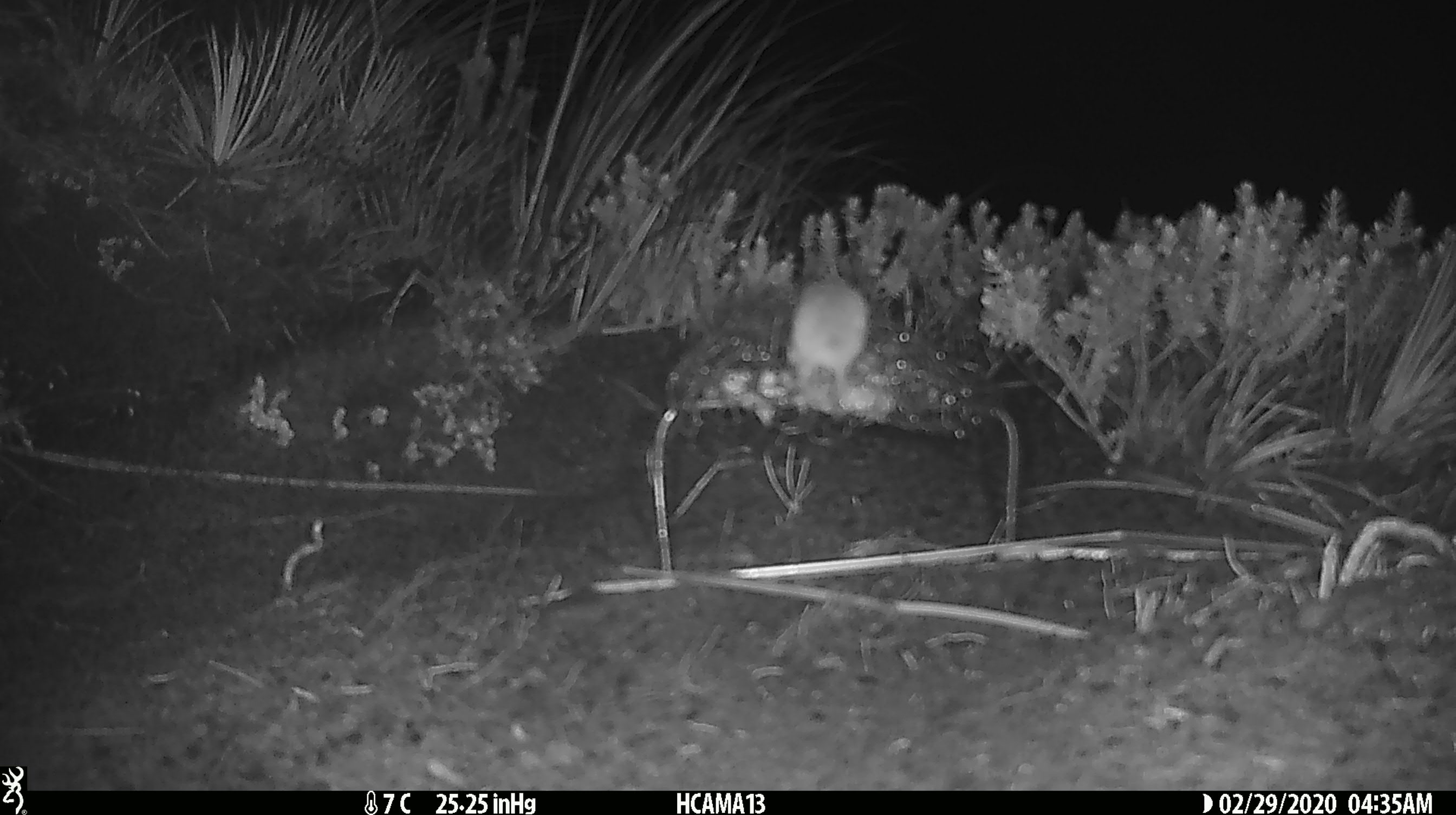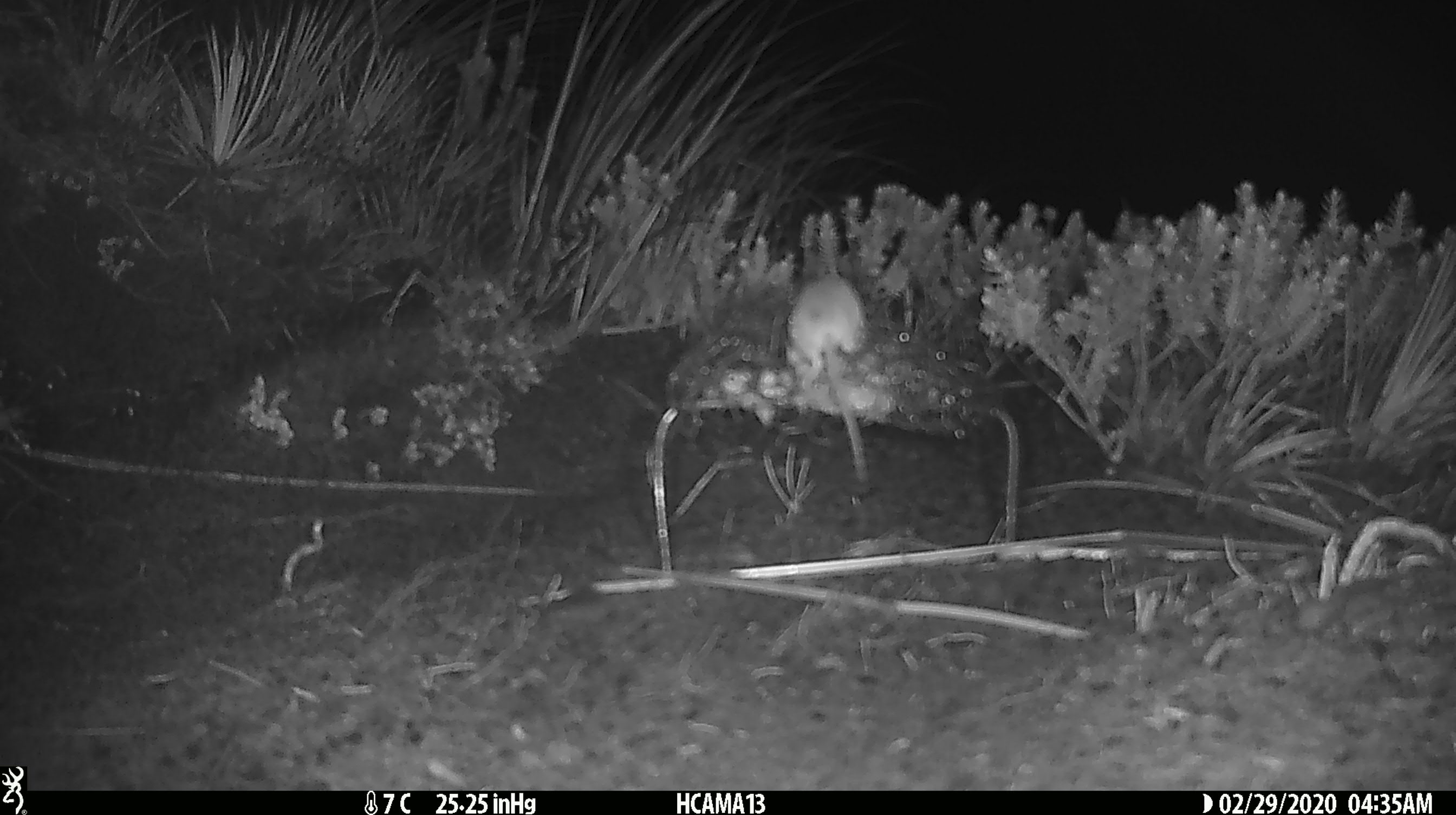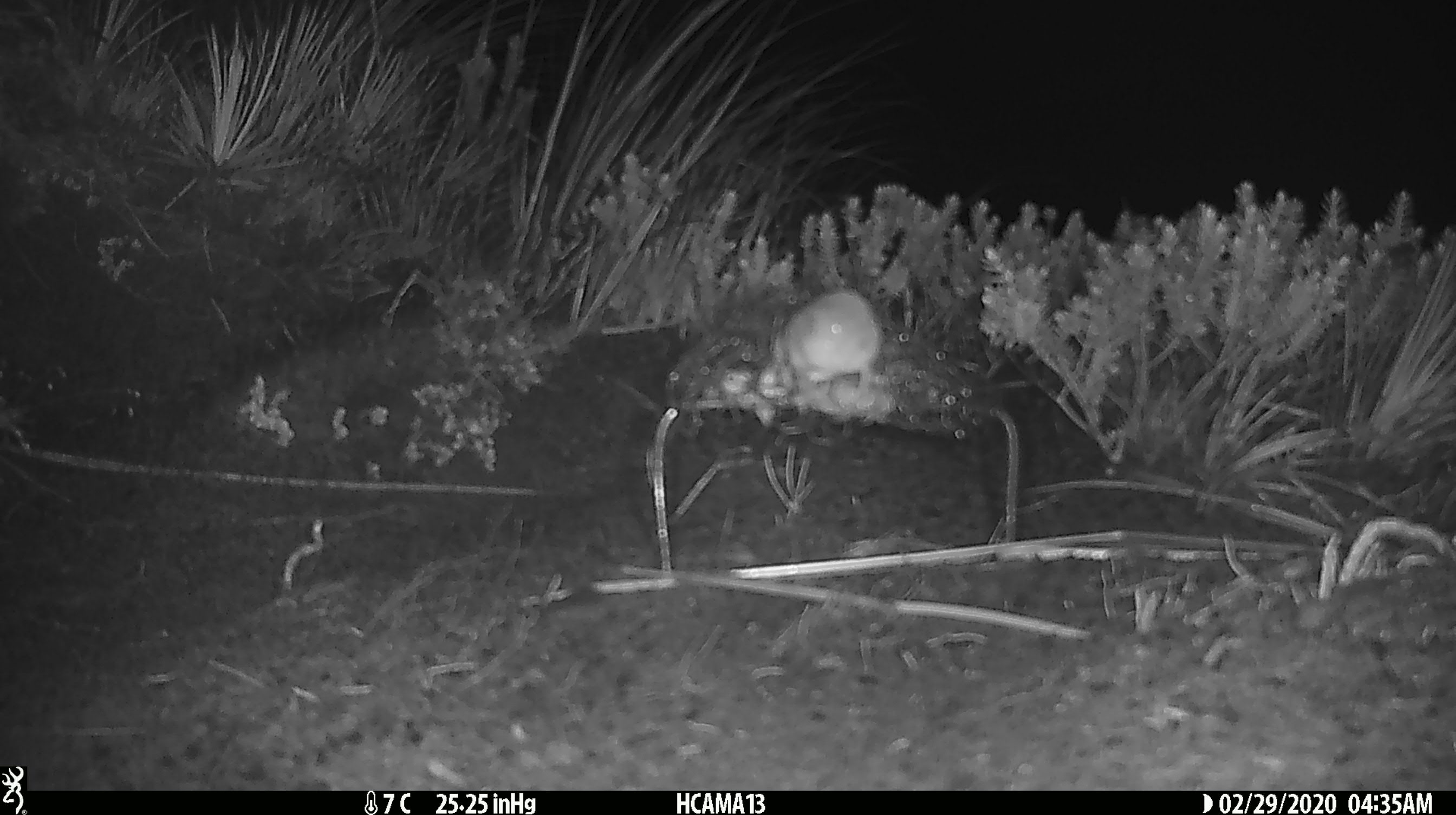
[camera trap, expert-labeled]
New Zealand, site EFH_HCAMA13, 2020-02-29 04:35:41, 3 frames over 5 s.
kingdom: Animalia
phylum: Chordata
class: Mammalia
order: Rodentia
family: Muridae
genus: Mus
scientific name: Mus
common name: mouse